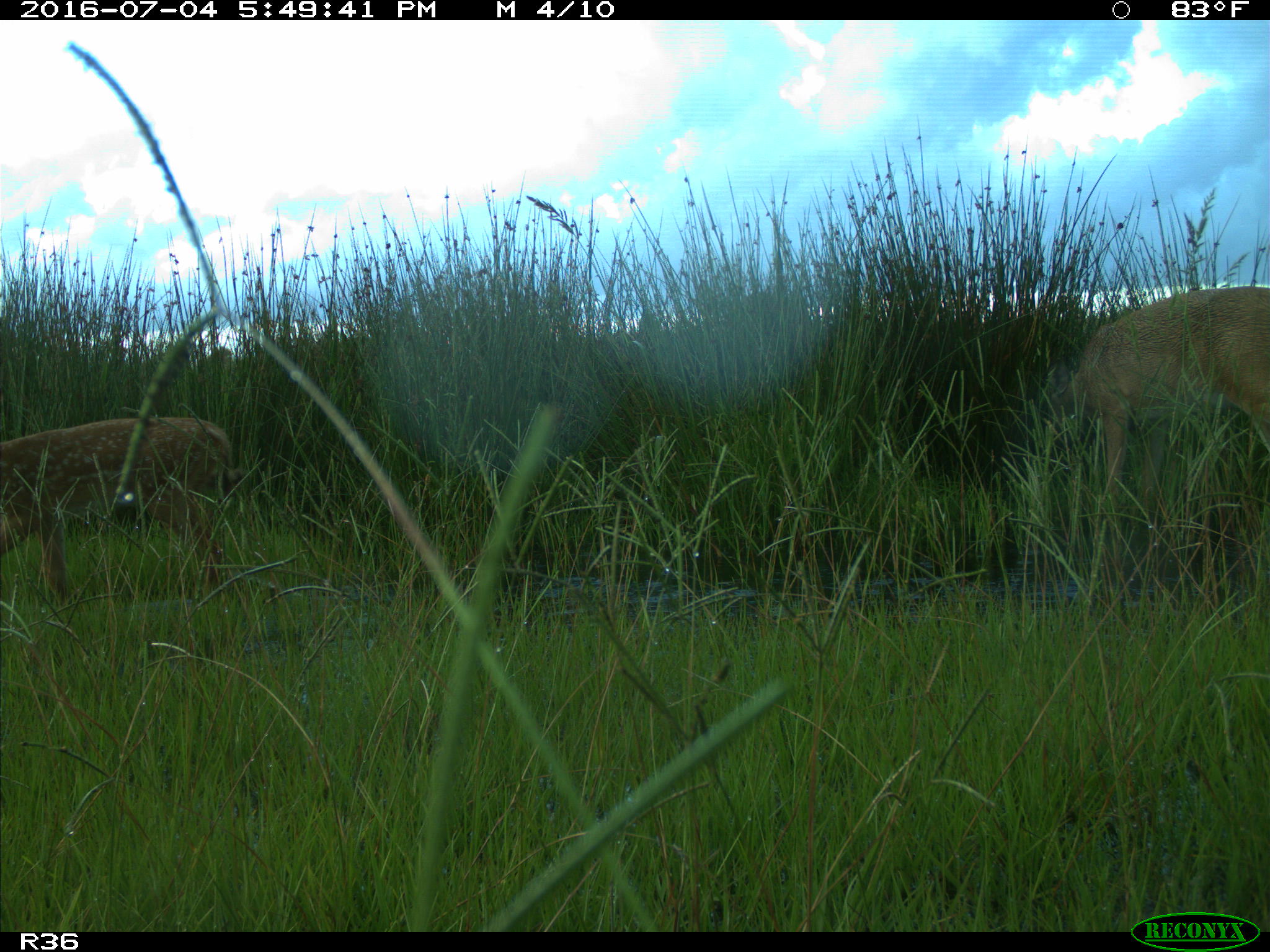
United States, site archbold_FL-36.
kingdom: Animalia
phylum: Chordata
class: Mammalia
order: Artiodactyla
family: Cervidae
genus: Odocoileus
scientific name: Odocoileus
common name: deer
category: unidentified deer